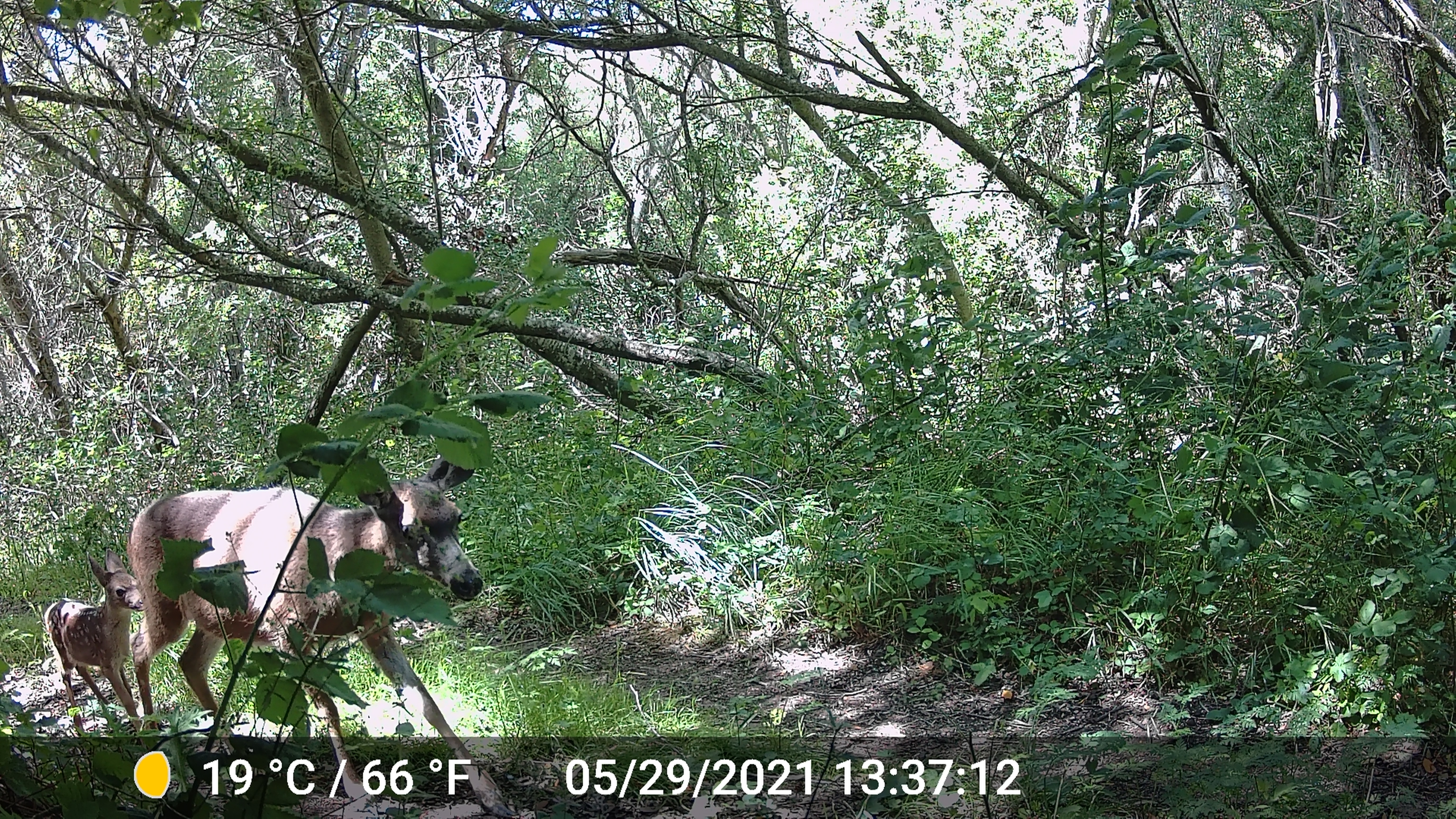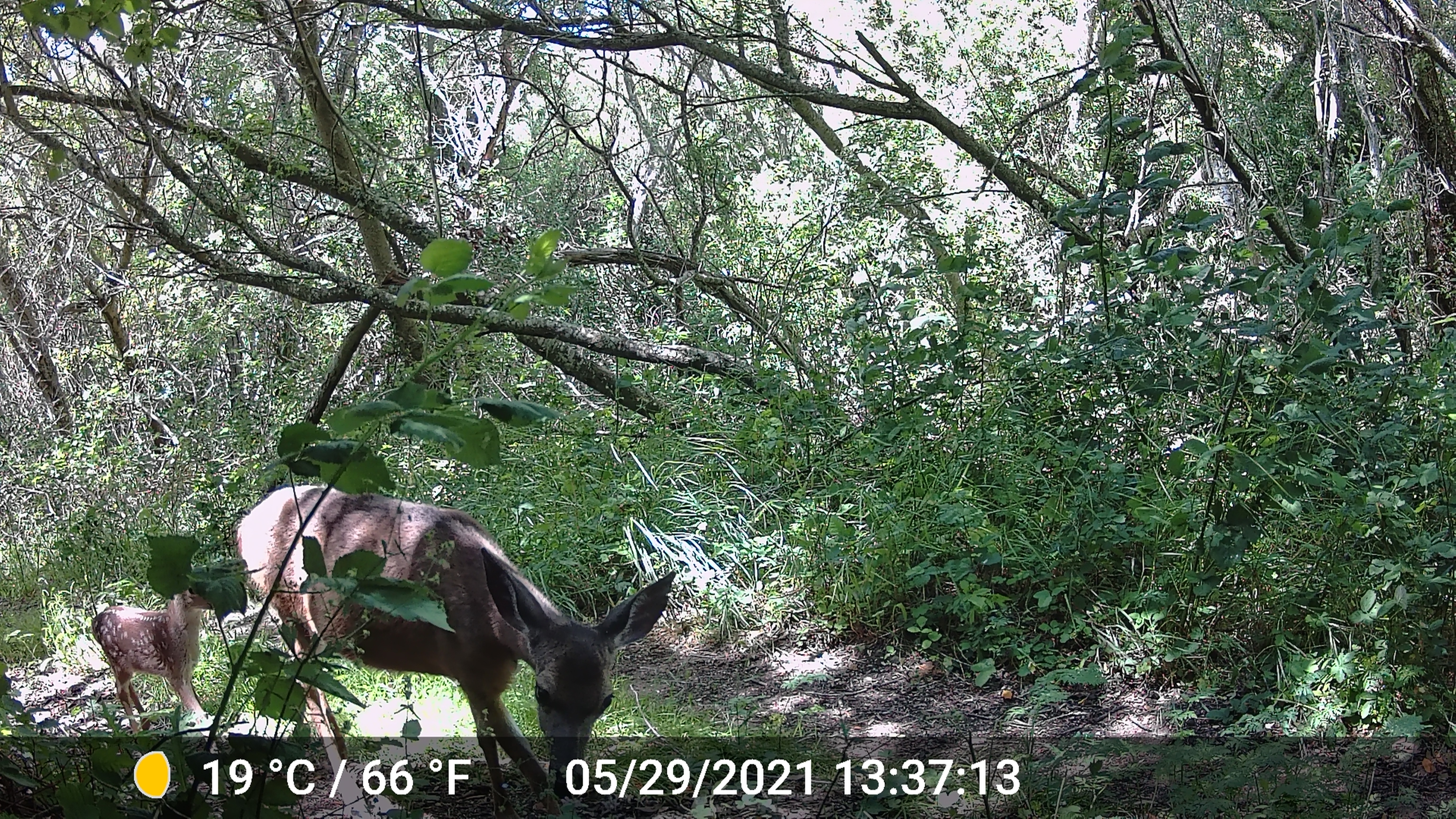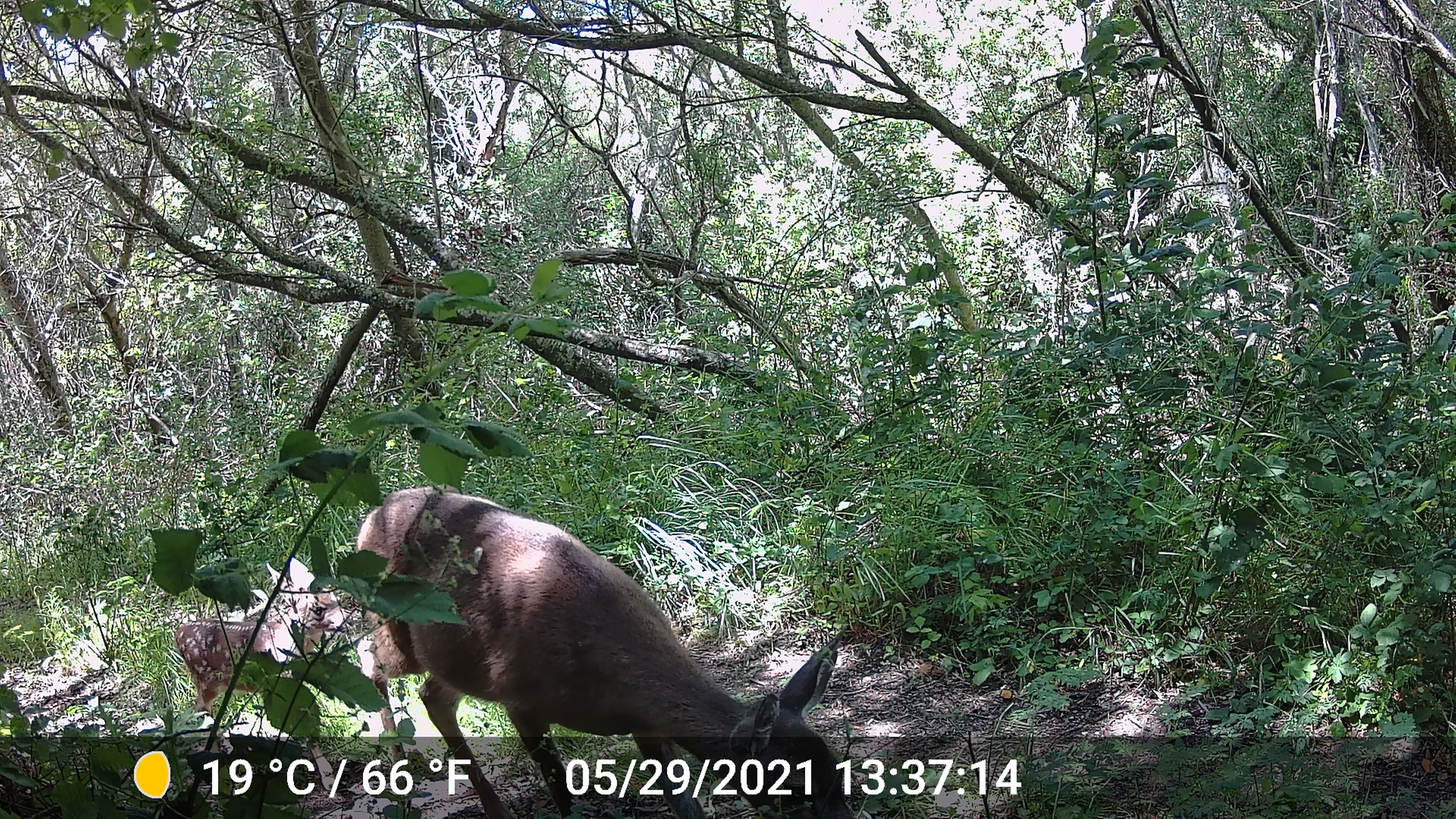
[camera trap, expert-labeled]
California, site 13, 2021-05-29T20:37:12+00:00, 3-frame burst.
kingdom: Animalia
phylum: Chordata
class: Mammalia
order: Artiodactyla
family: Cervidae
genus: Odocoileus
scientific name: Odocoileus hemionus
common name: mule deer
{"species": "mule deer (Odocoileus hemionus)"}